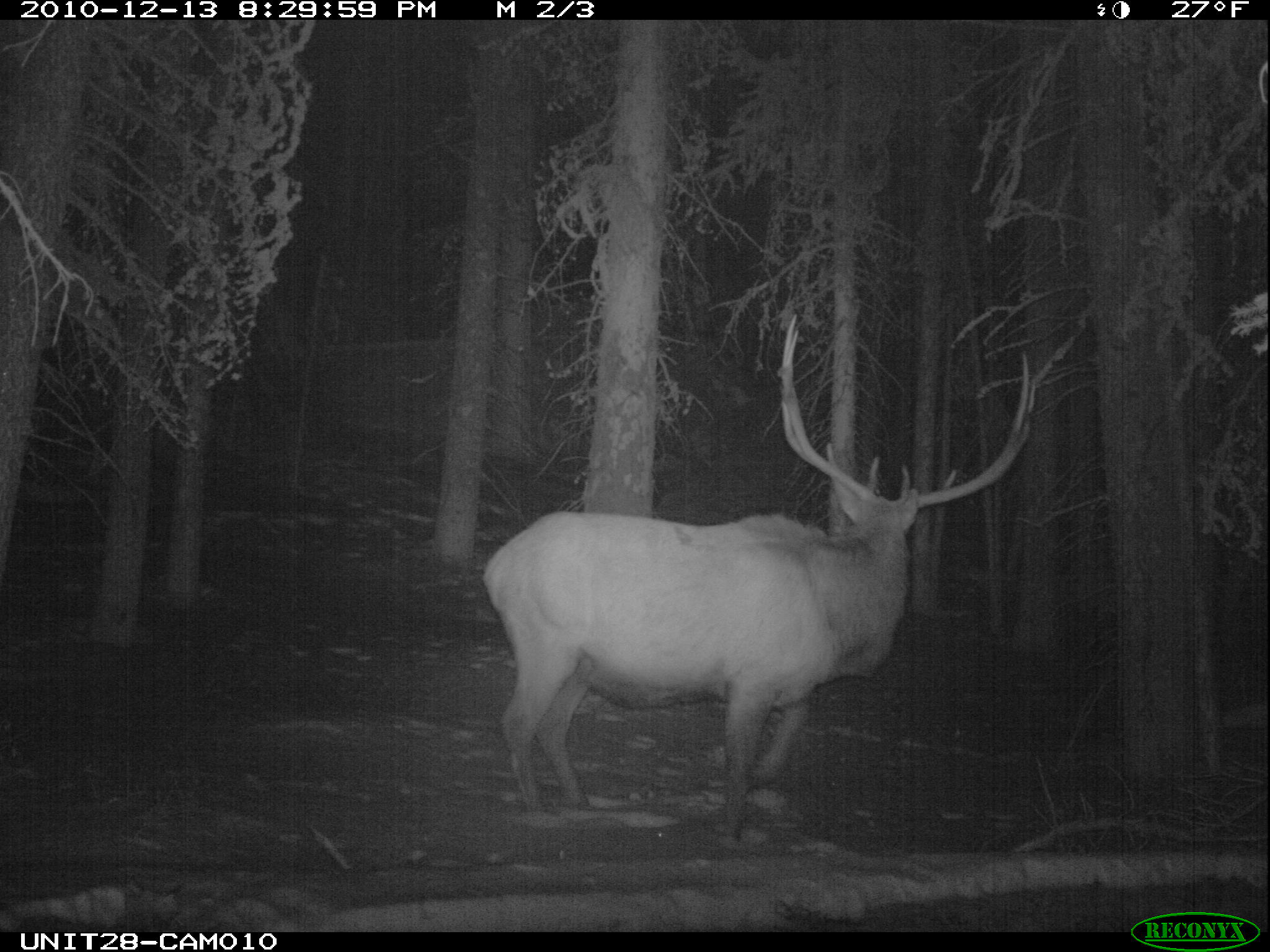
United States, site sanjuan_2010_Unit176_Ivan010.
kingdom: Animalia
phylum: Chordata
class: Mammalia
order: Artiodactyla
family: Cervidae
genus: Cervus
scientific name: Cervus elaphus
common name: red deer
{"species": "Cervus elaphus (red deer)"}